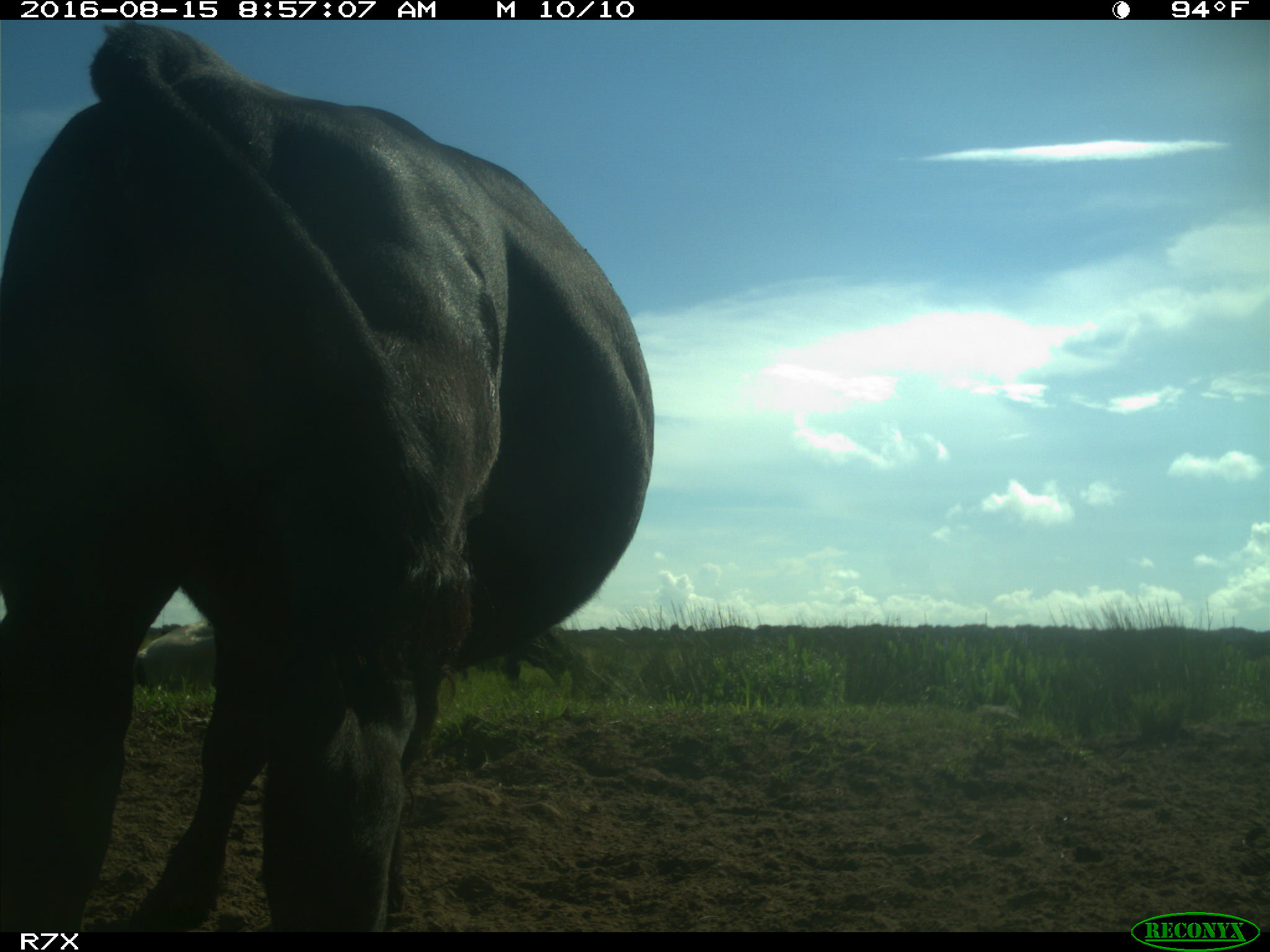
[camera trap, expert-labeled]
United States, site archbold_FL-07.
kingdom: Animalia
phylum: Chordata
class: Mammalia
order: Artiodactyla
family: Bovidae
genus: Bos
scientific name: Bos taurus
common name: domestic cow